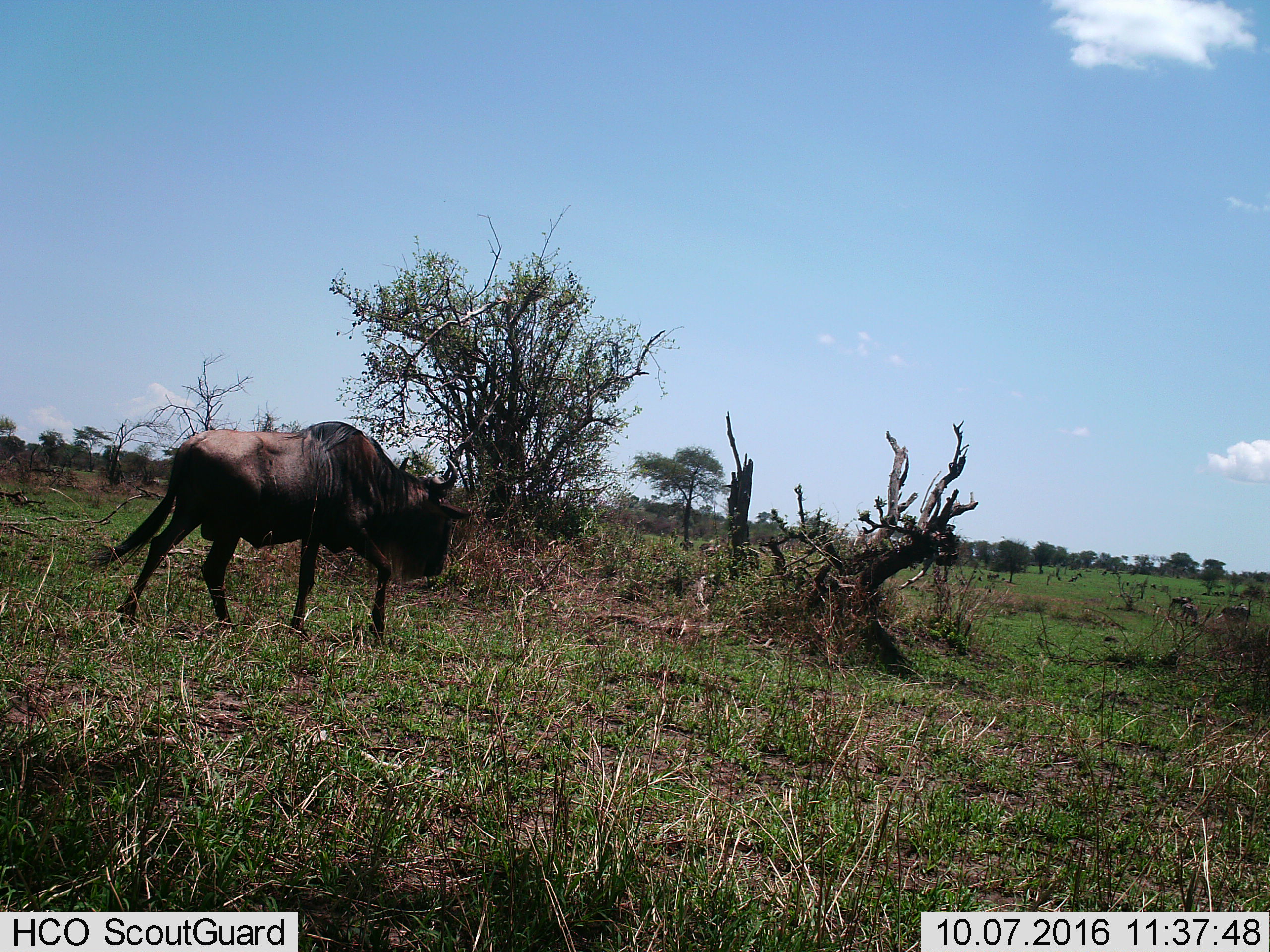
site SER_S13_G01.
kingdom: Animalia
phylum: Chordata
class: Mammalia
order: Artiodactyla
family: Bovidae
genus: Connochaetes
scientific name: Connochaetes taurinus taurinus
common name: blue wildebeest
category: wildebeestblue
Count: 1.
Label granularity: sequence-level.